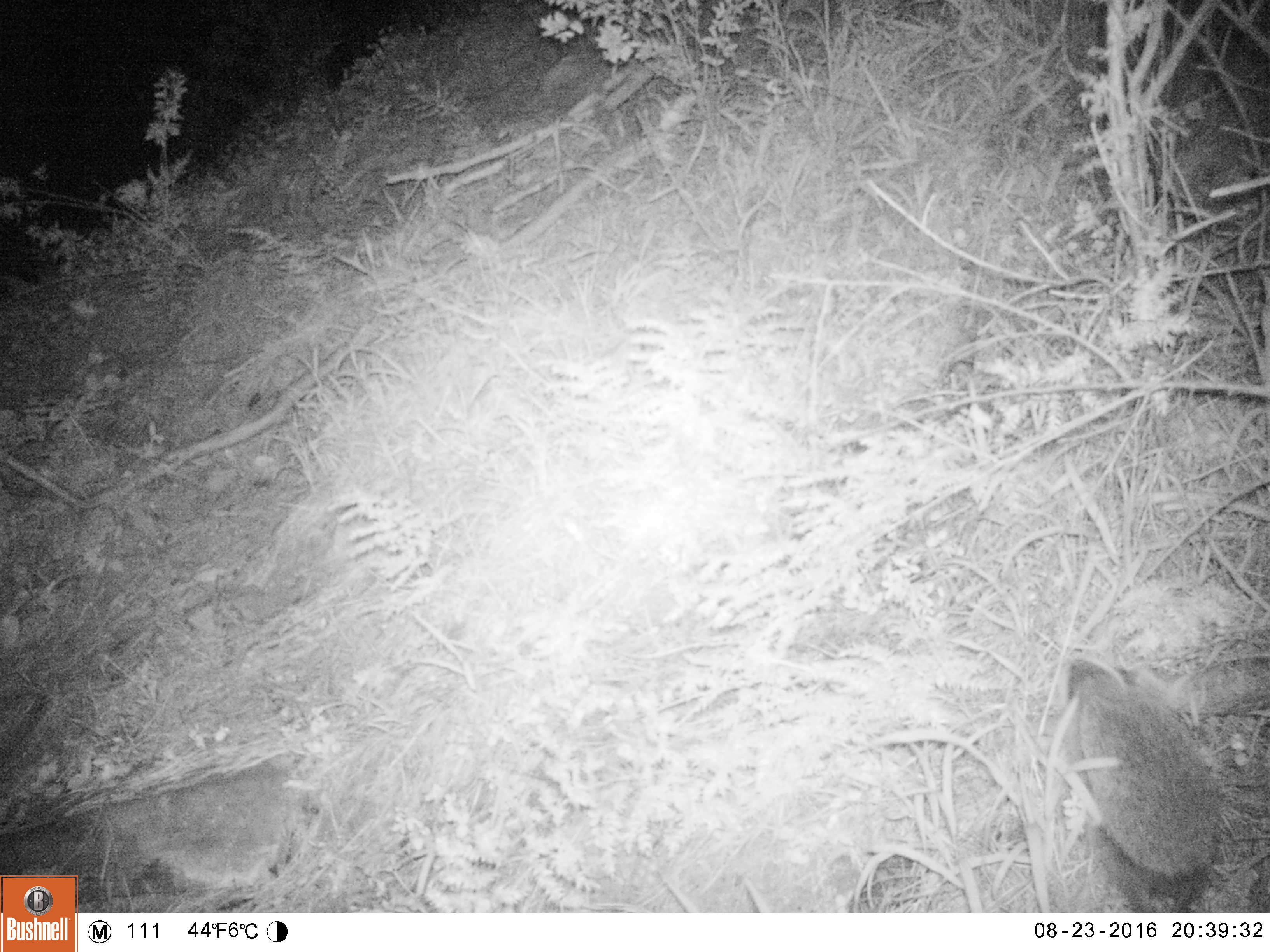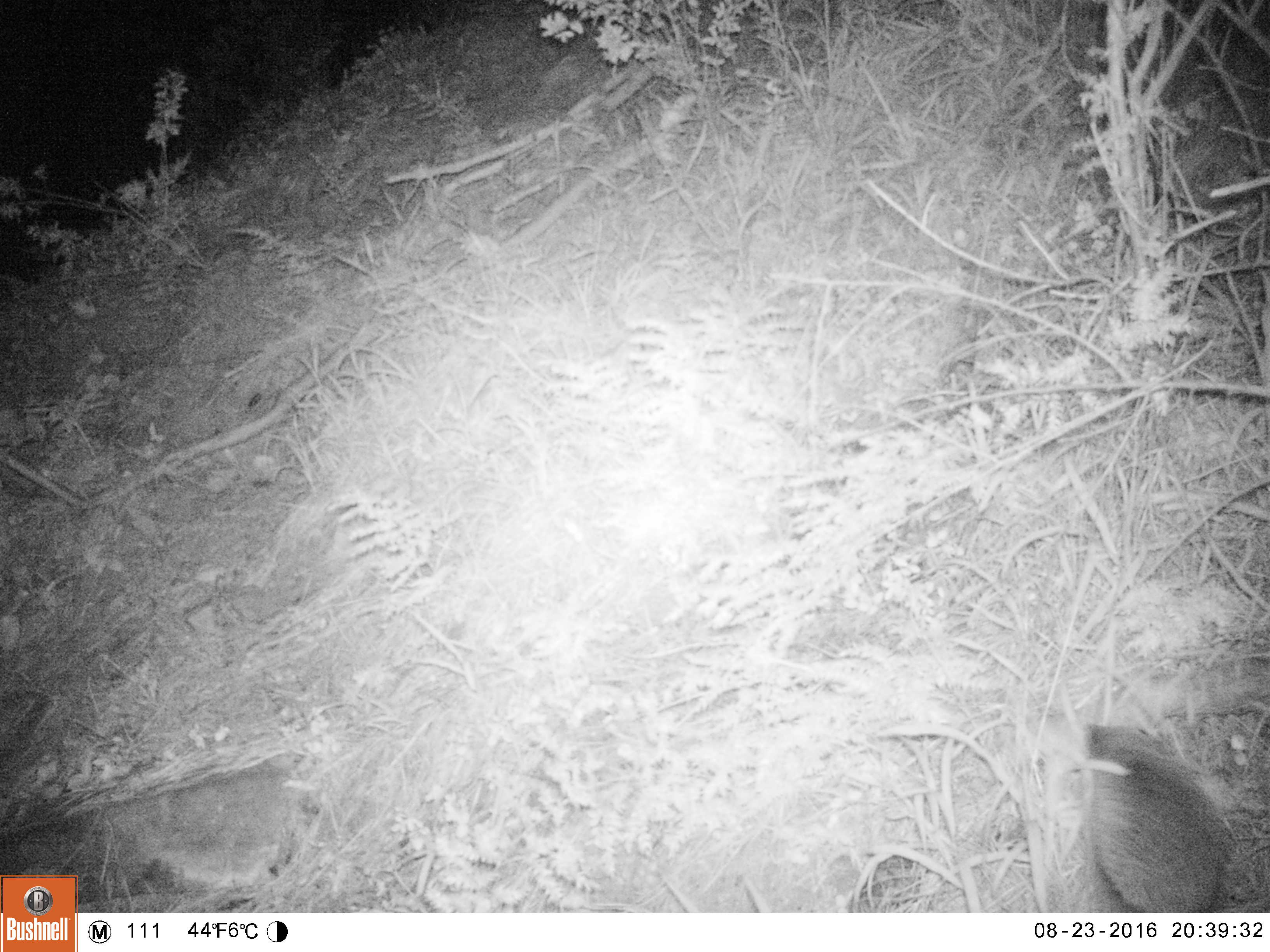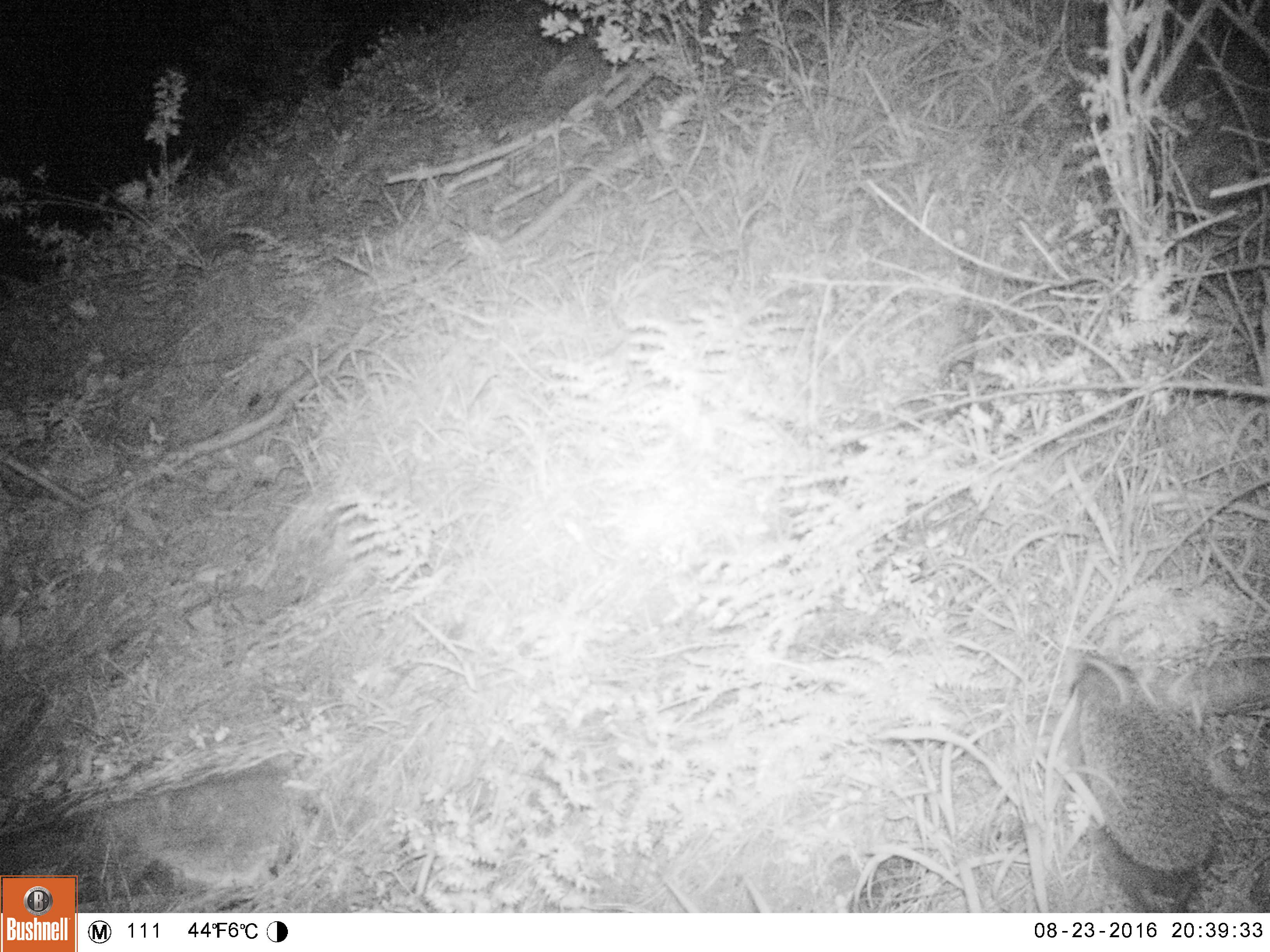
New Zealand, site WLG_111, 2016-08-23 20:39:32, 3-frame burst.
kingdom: Animalia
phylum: Chordata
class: Mammalia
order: Eulipotyphla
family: Erinaceidae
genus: Erinaceus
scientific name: Erinaceus europaeus europaeus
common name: european hedgehog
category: hedgehog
Hedgehog (european hedgehog) (Erinaceus europaeus europaeus).